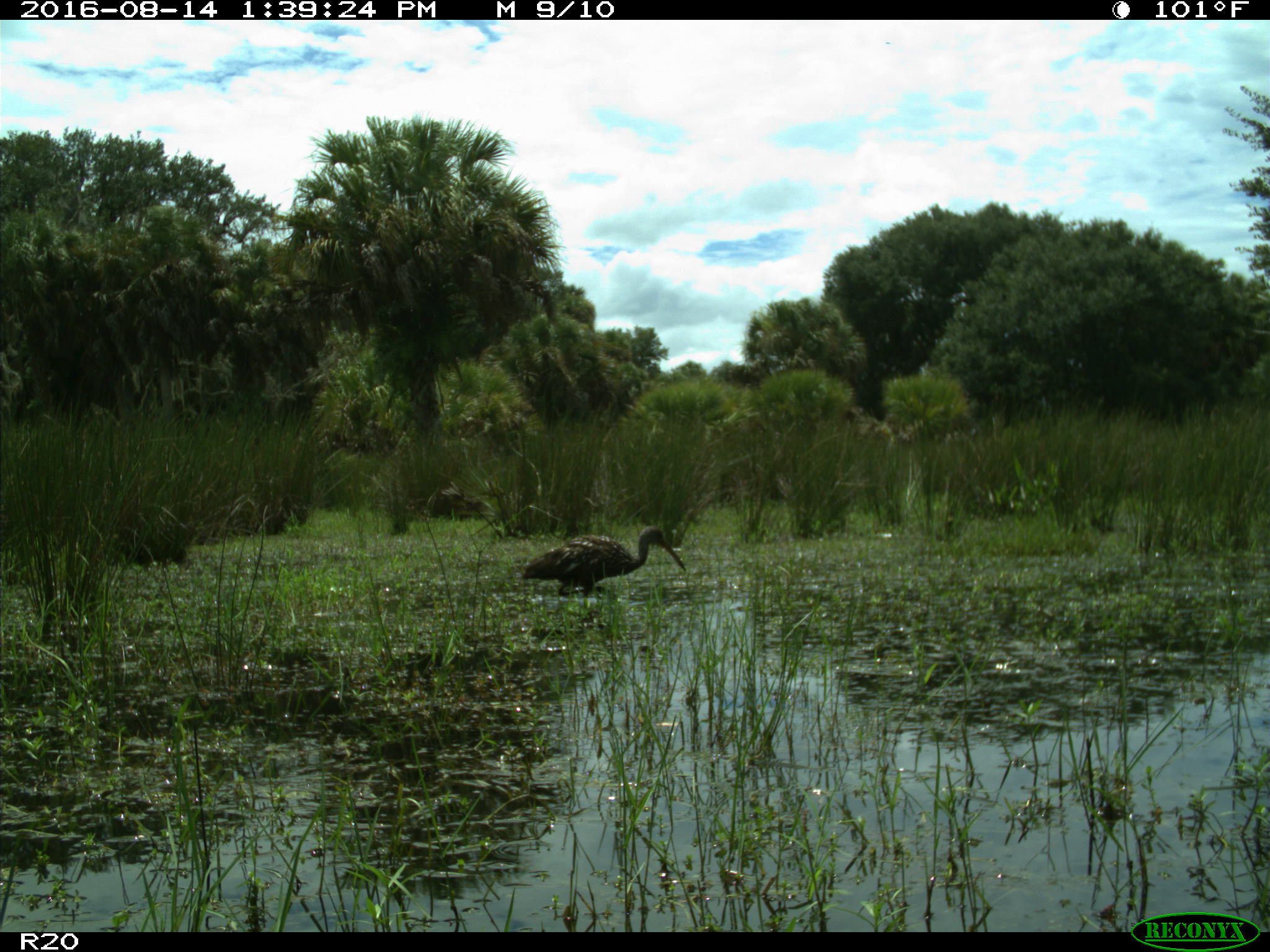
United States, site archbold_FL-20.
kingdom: Animalia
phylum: Chordata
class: Aves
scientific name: Aves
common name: birds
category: unidentified bird